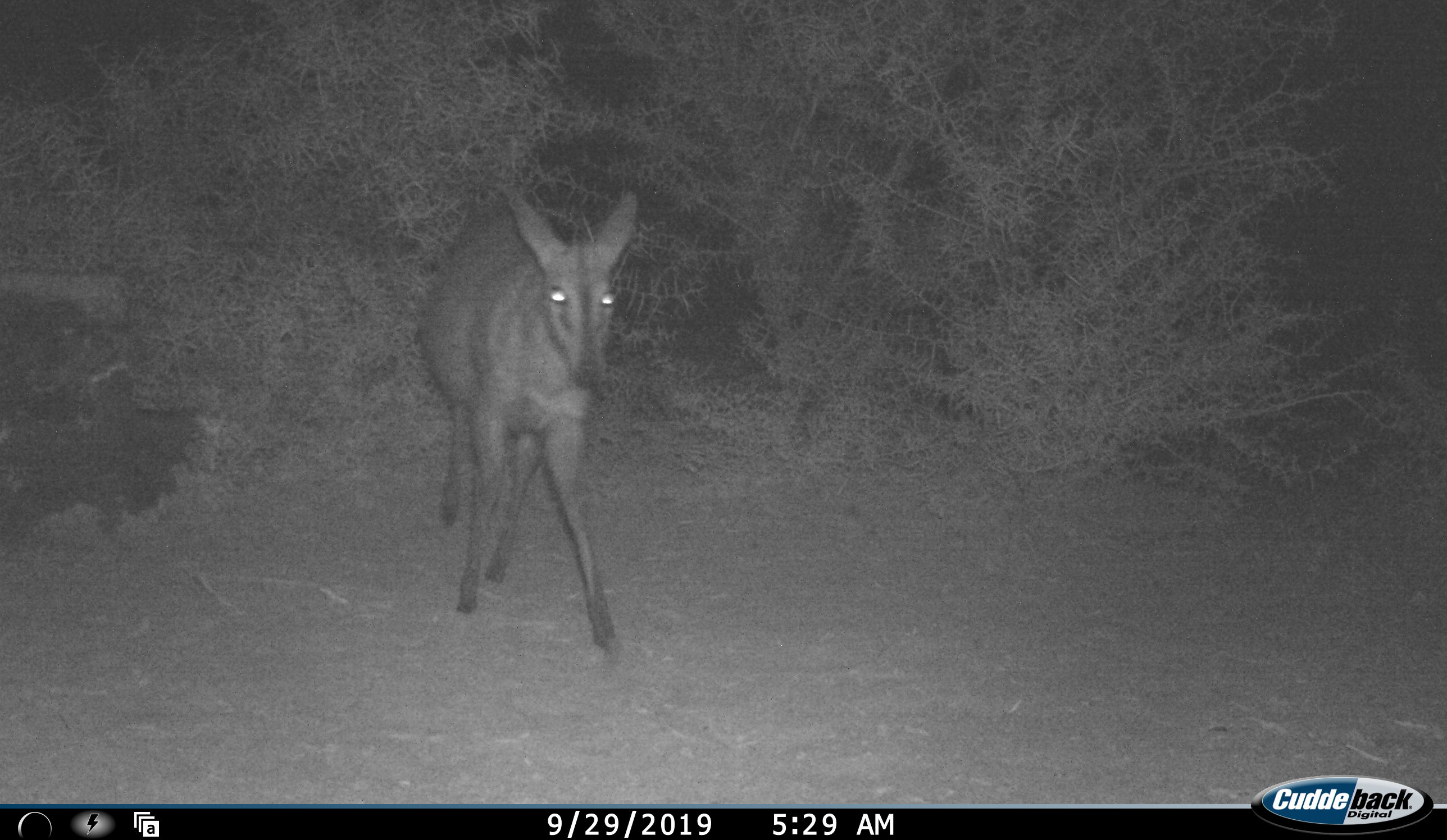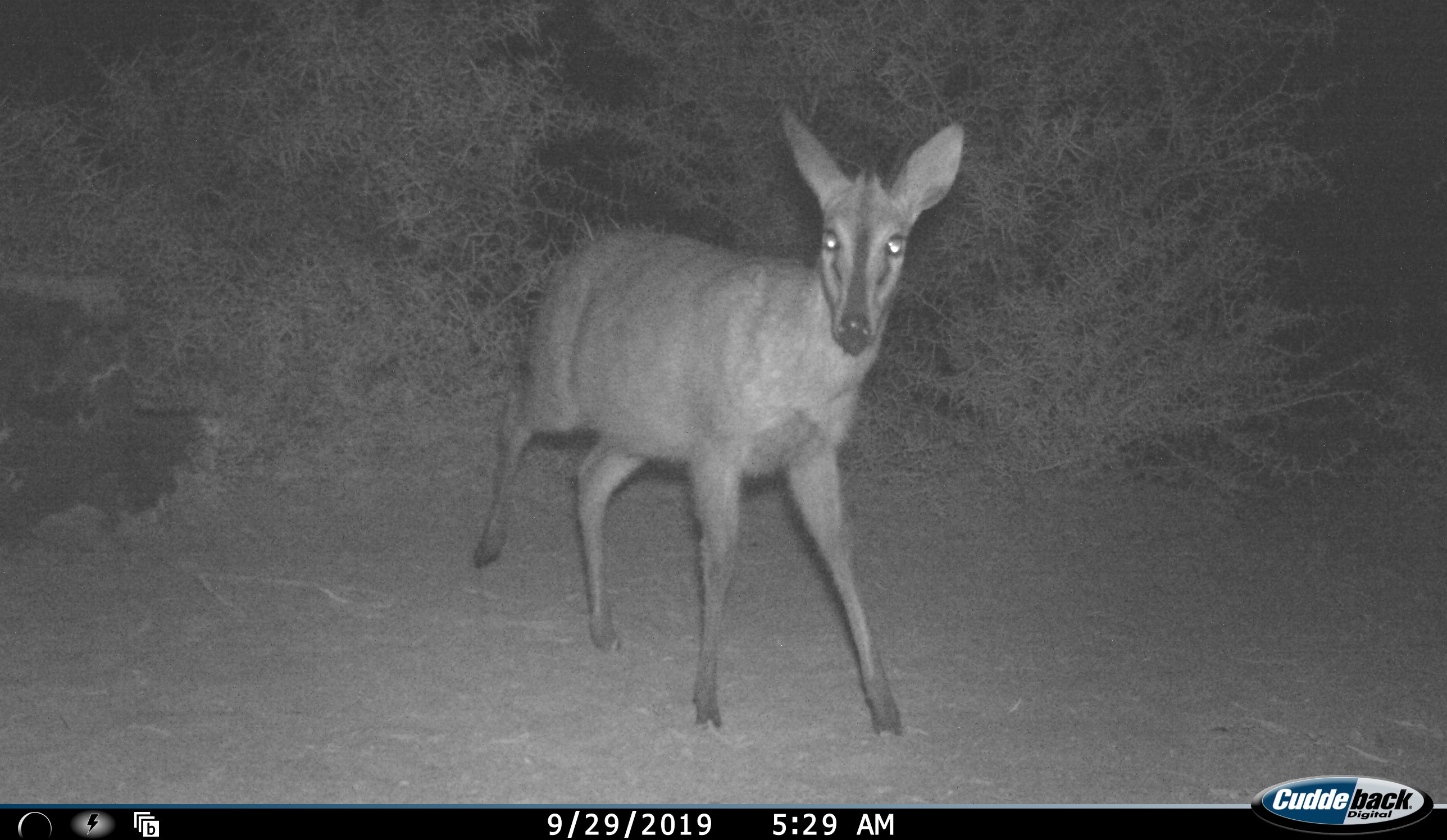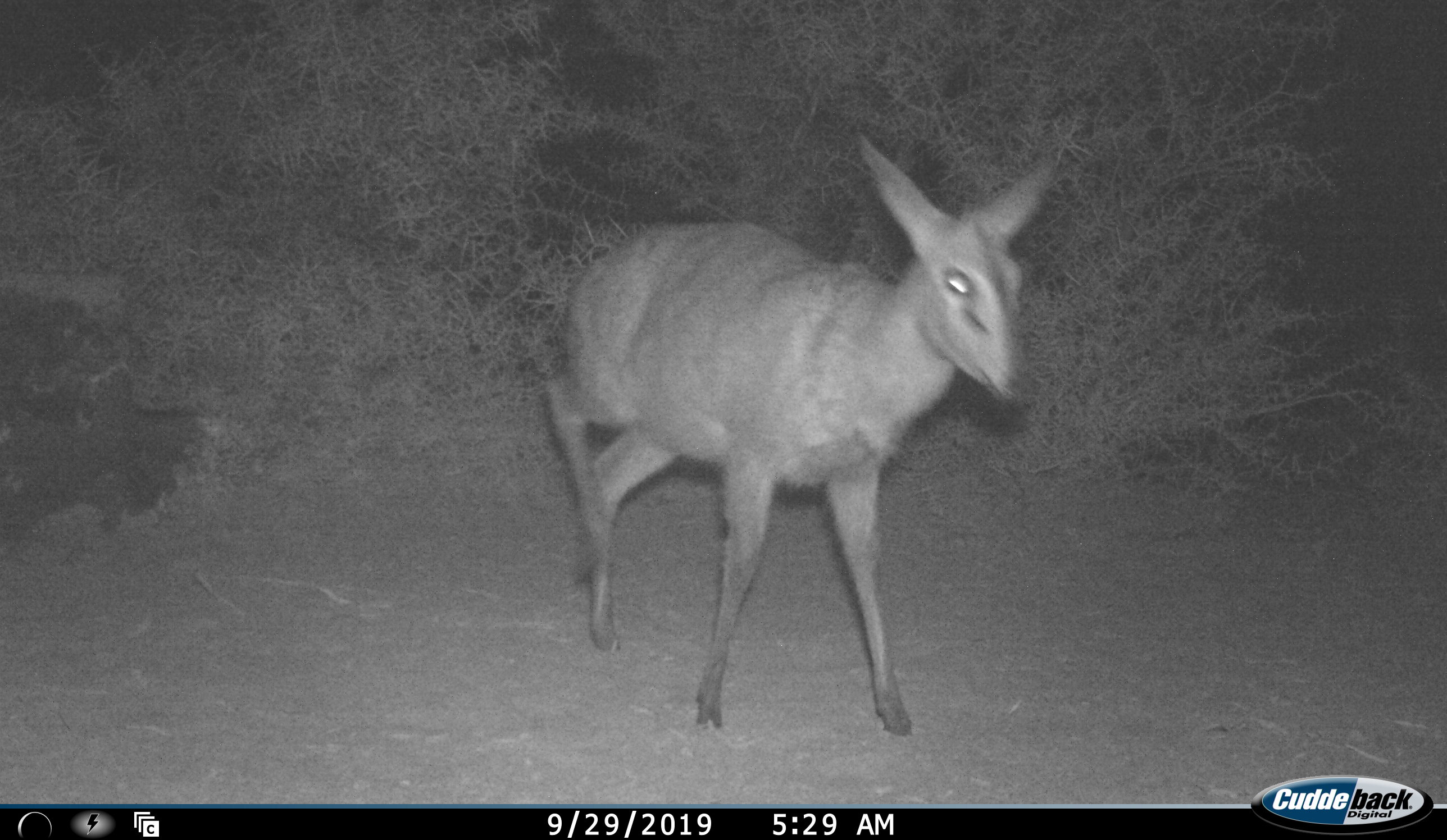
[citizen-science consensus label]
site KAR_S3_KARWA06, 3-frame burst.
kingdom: Animalia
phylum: Chordata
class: Mammalia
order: Artiodactyla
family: Bovidae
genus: Sylvicapra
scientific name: Sylvicapra grimmia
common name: common duiker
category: duikercommongrey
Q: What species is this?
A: Duikercommongrey (common duiker) (Sylvicapra grimmia).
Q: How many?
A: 1.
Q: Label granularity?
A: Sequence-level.